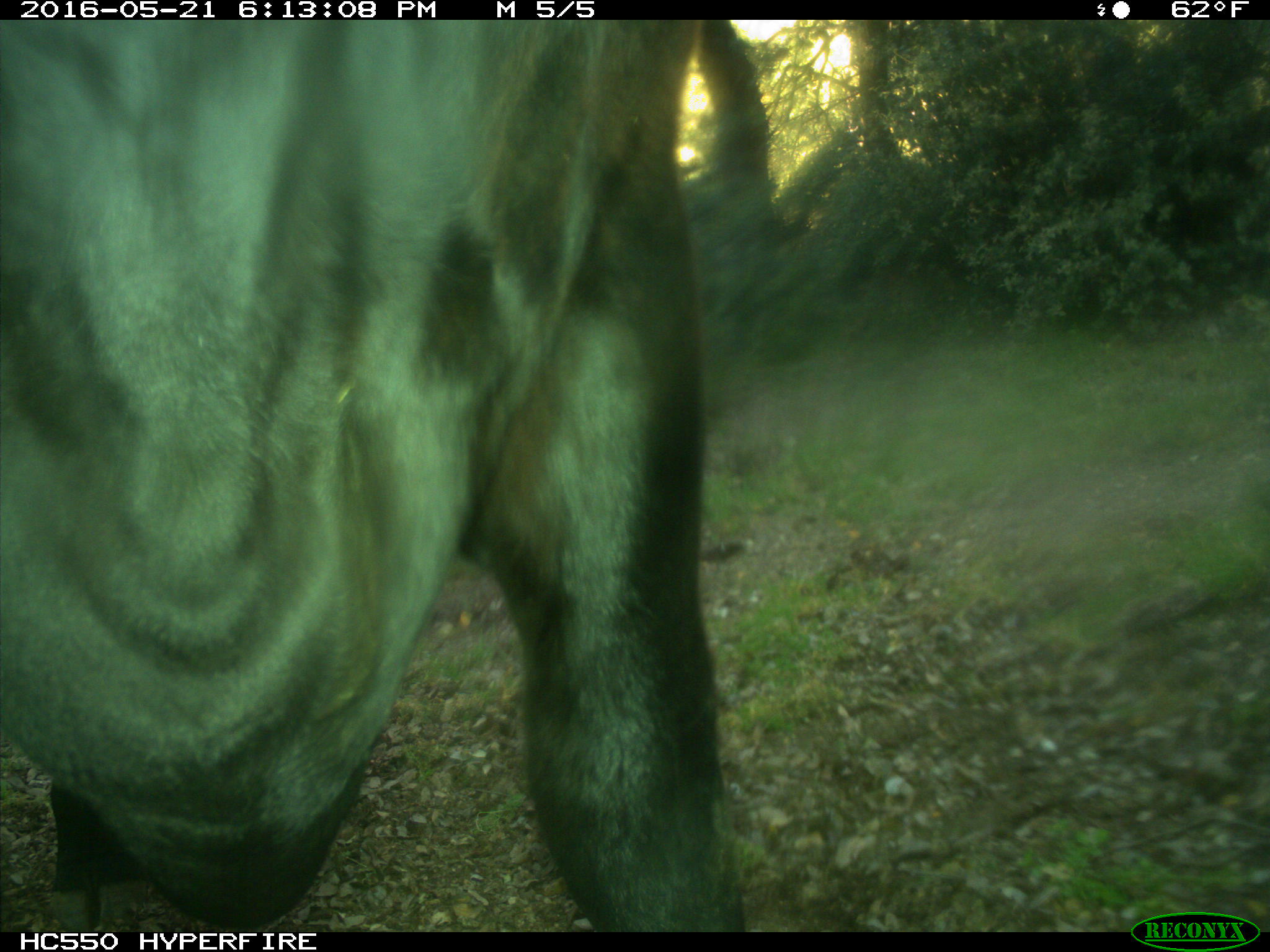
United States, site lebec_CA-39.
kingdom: Animalia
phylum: Chordata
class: Mammalia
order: Artiodactyla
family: Bovidae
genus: Bos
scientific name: Bos taurus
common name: domestic cow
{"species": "Bos taurus (domestic cow)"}